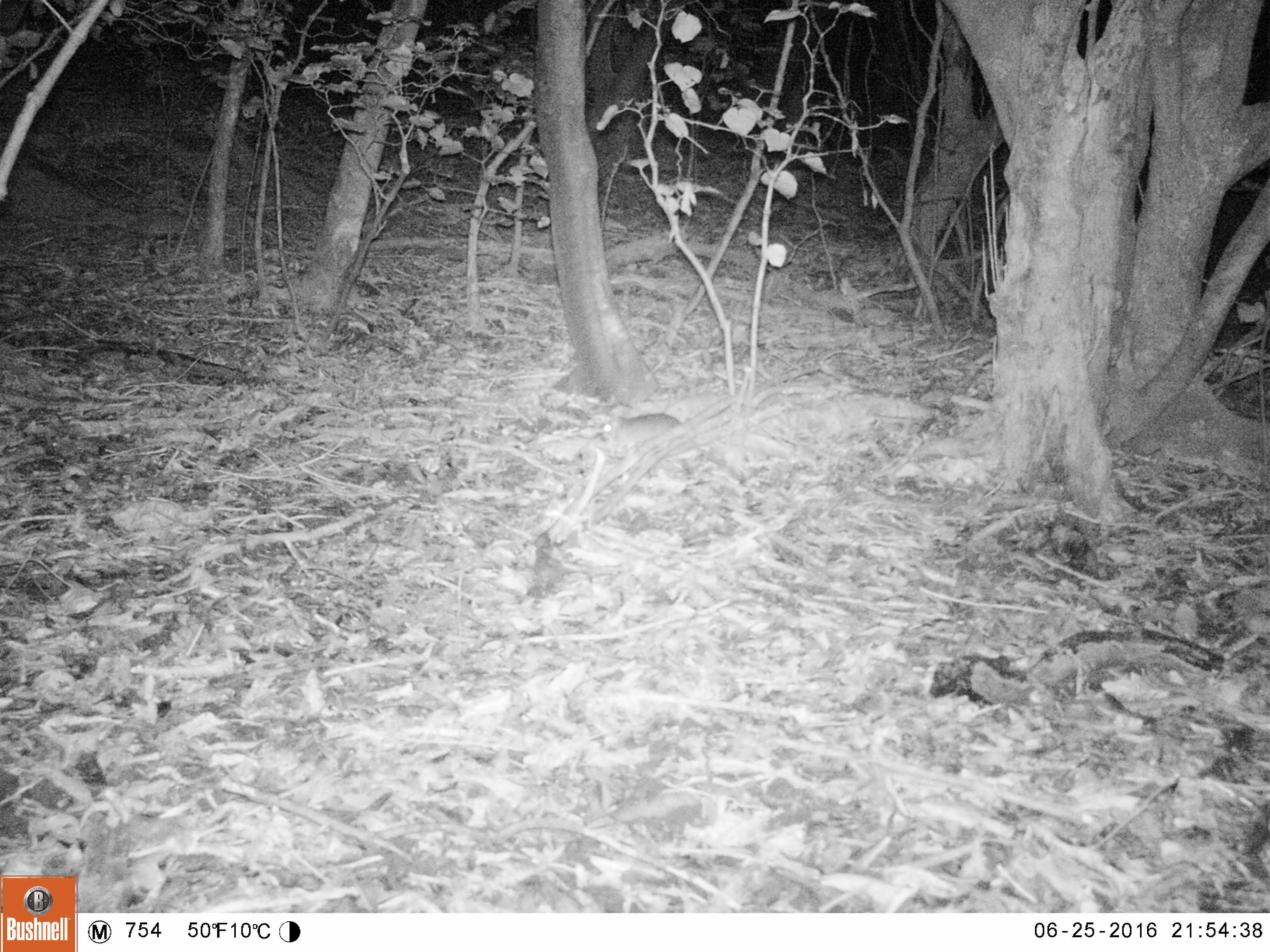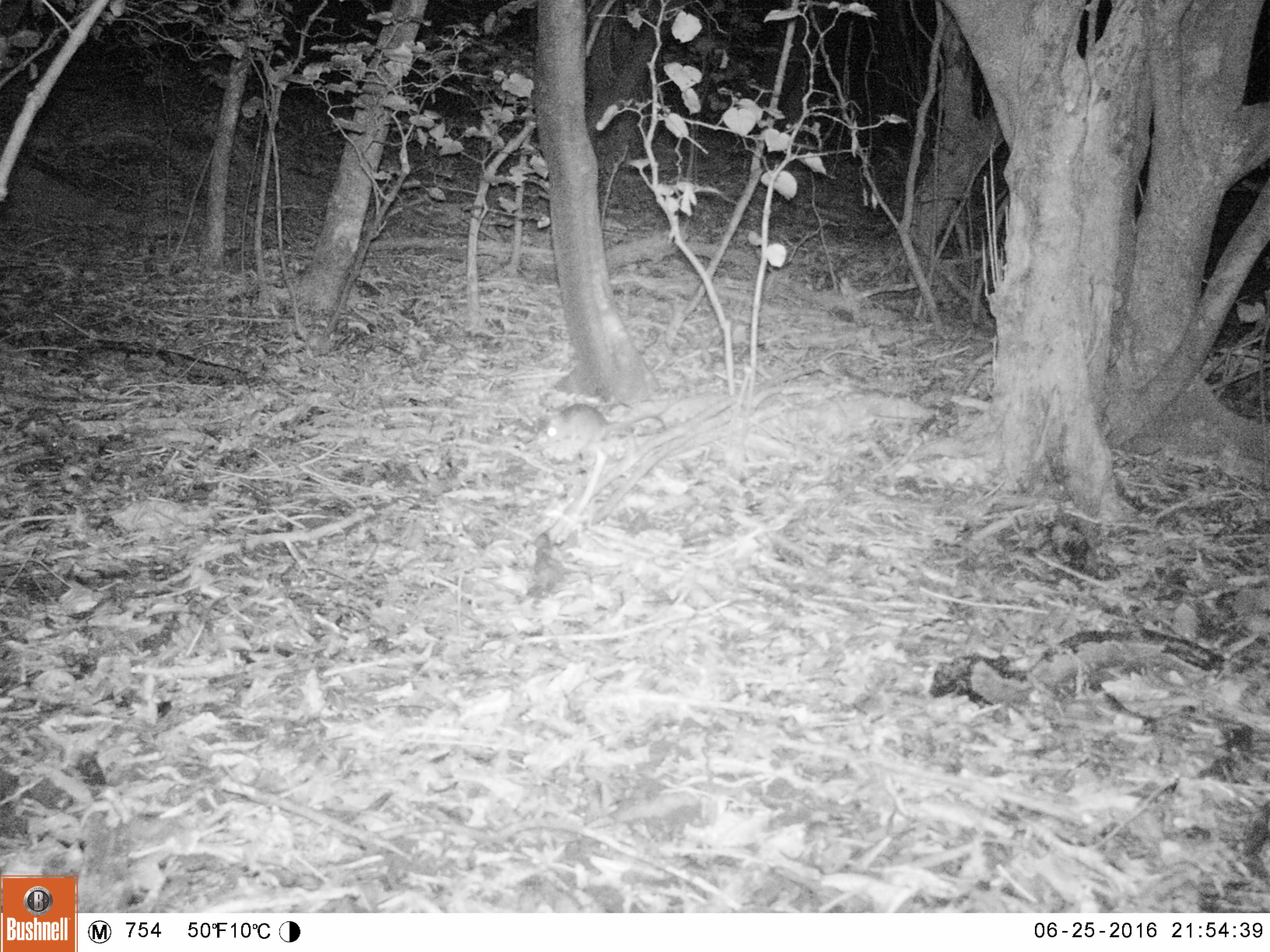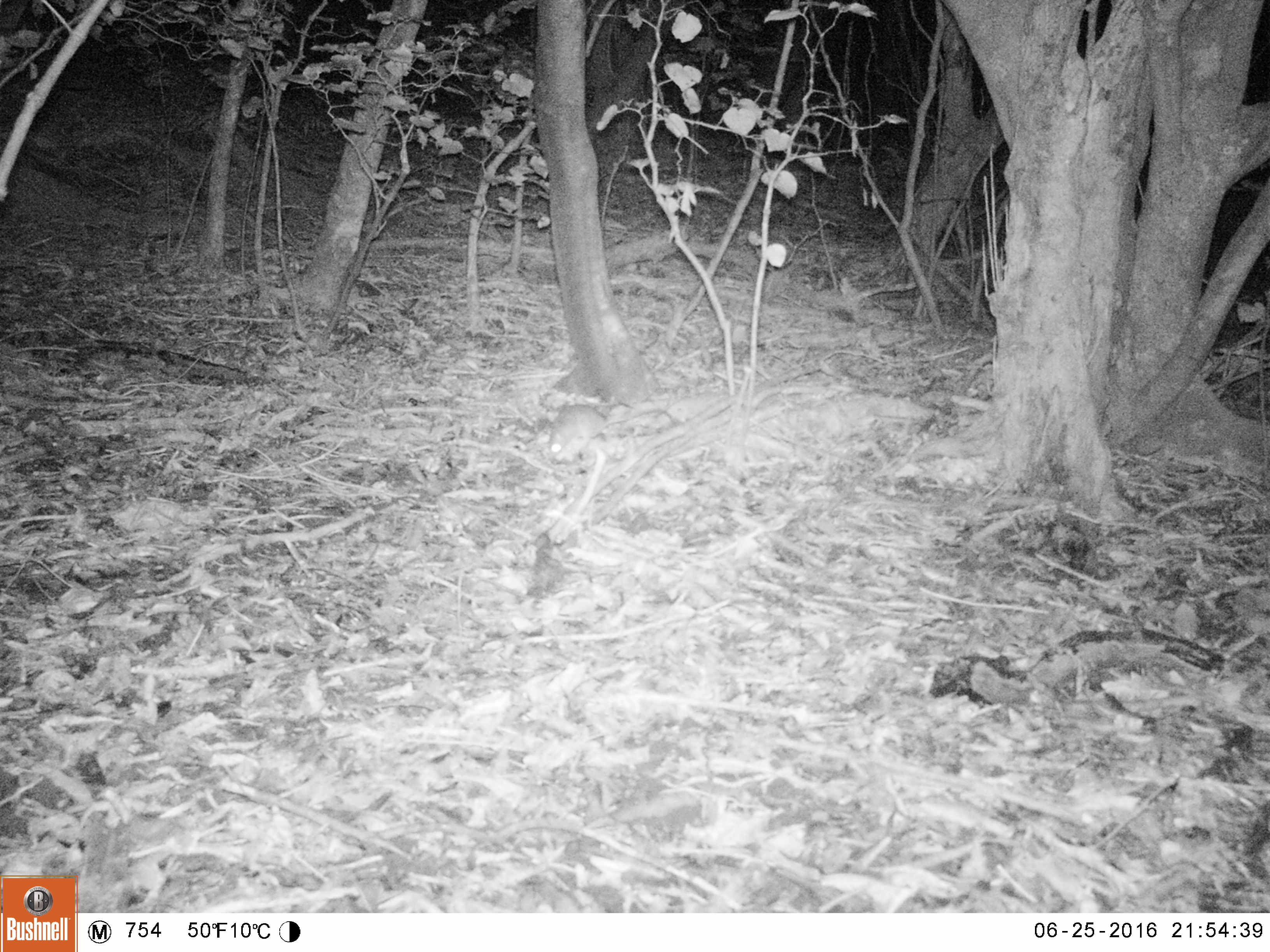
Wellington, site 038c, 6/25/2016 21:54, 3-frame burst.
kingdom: Animalia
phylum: Chordata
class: Mammalia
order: Rodentia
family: Muridae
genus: Rattus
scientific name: Rattus rattus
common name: ship rat